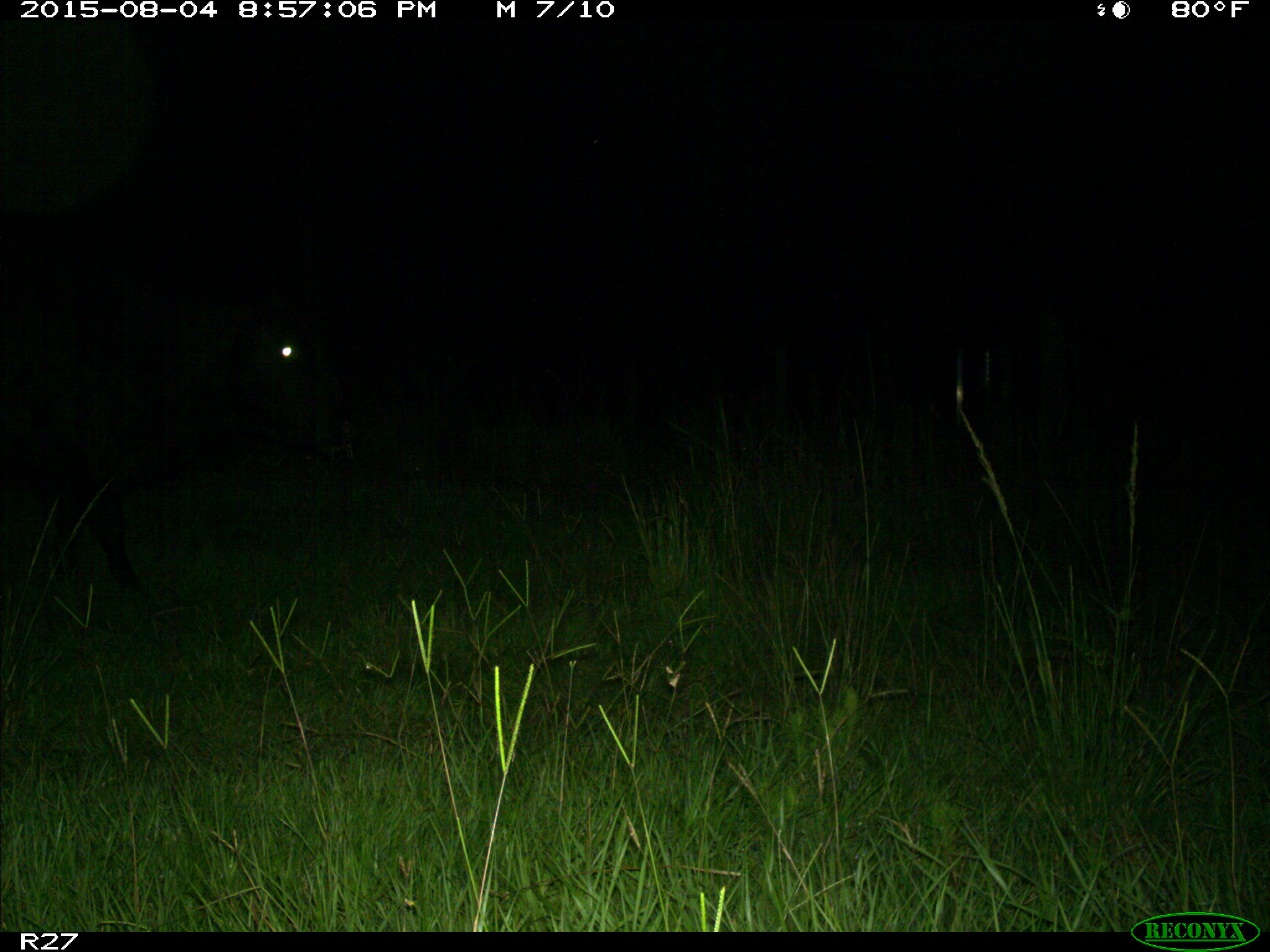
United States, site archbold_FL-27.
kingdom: Animalia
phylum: Chordata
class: Mammalia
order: Artiodactyla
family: Bovidae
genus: Bos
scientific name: Bos taurus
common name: domestic cow